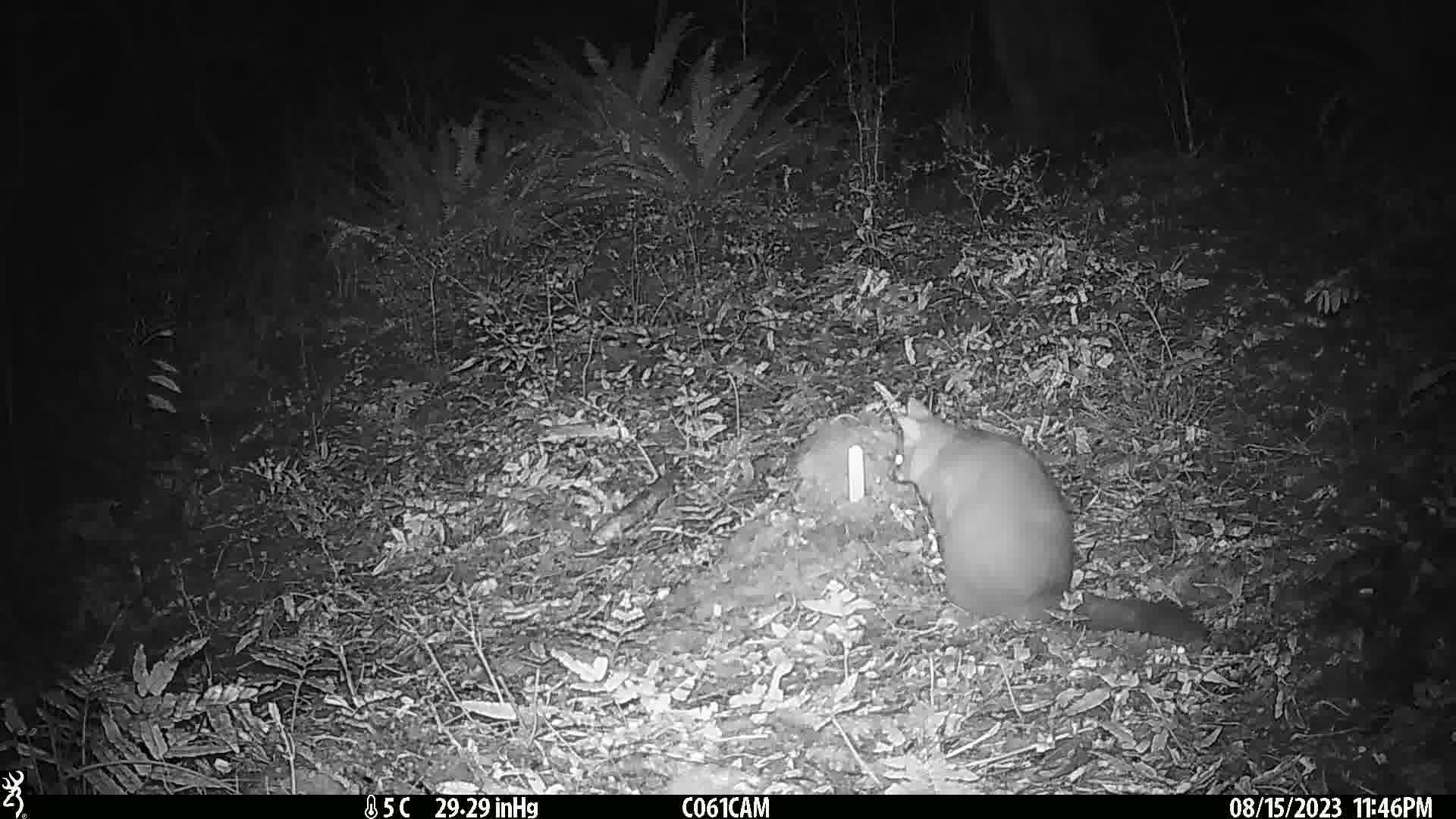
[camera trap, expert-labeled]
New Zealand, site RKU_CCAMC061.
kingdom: Animalia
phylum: Chordata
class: Mammalia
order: Diprotodontia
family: Phalangeridae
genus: Trichosurus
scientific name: Trichosurus vulpecula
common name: common brushtail possum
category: possum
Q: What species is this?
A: Possum (common brushtail possum) (Trichosurus vulpecula).